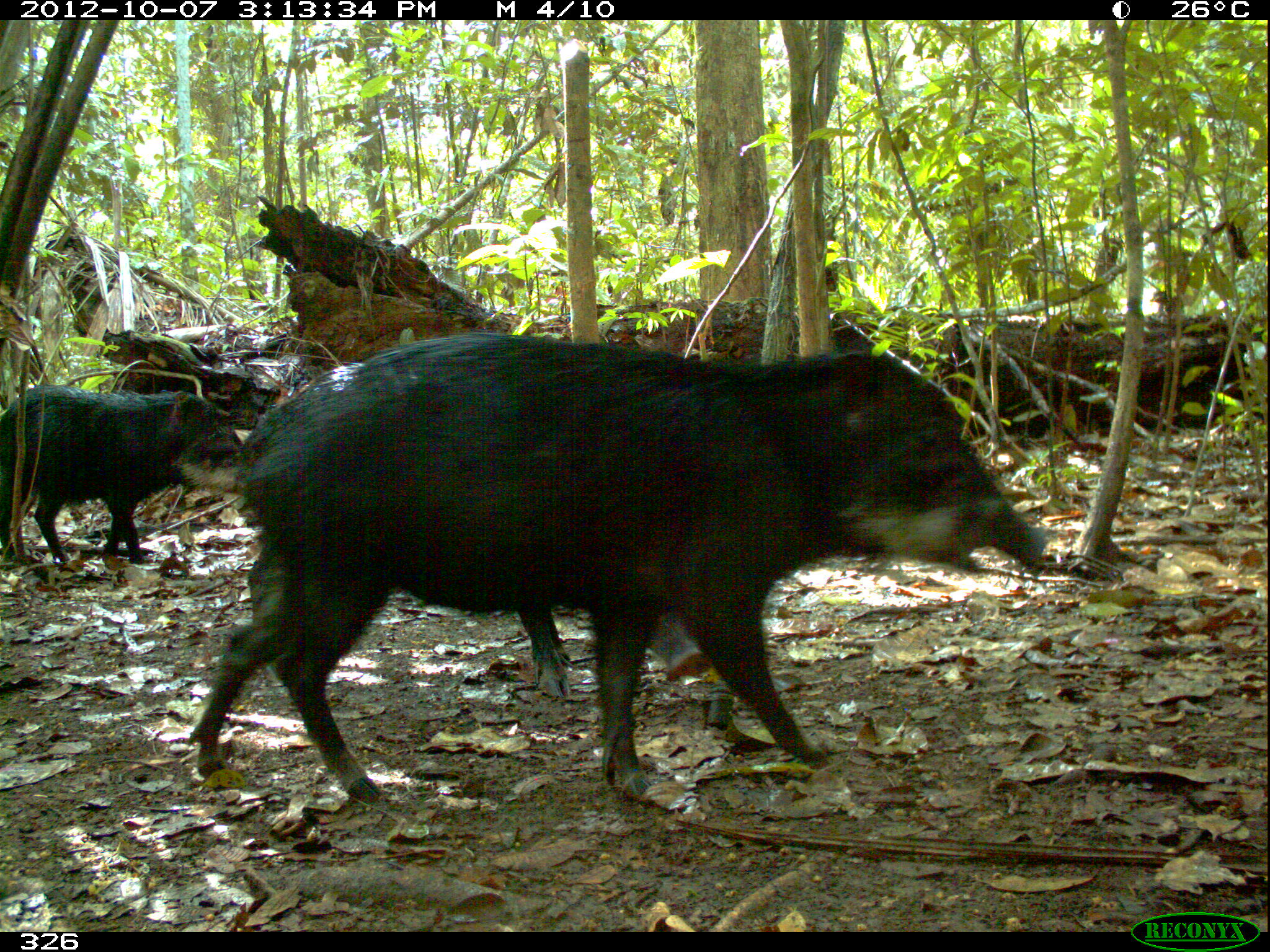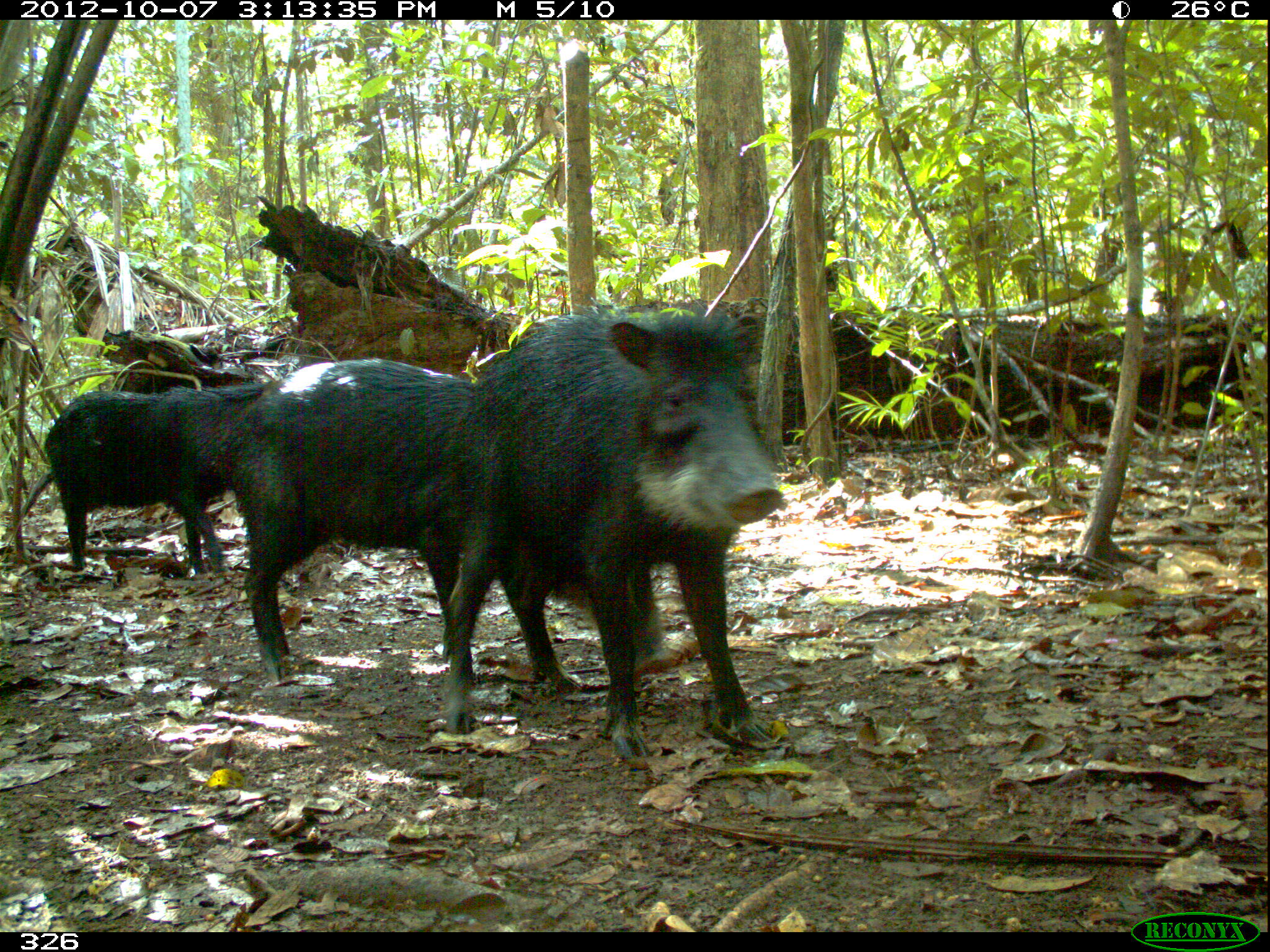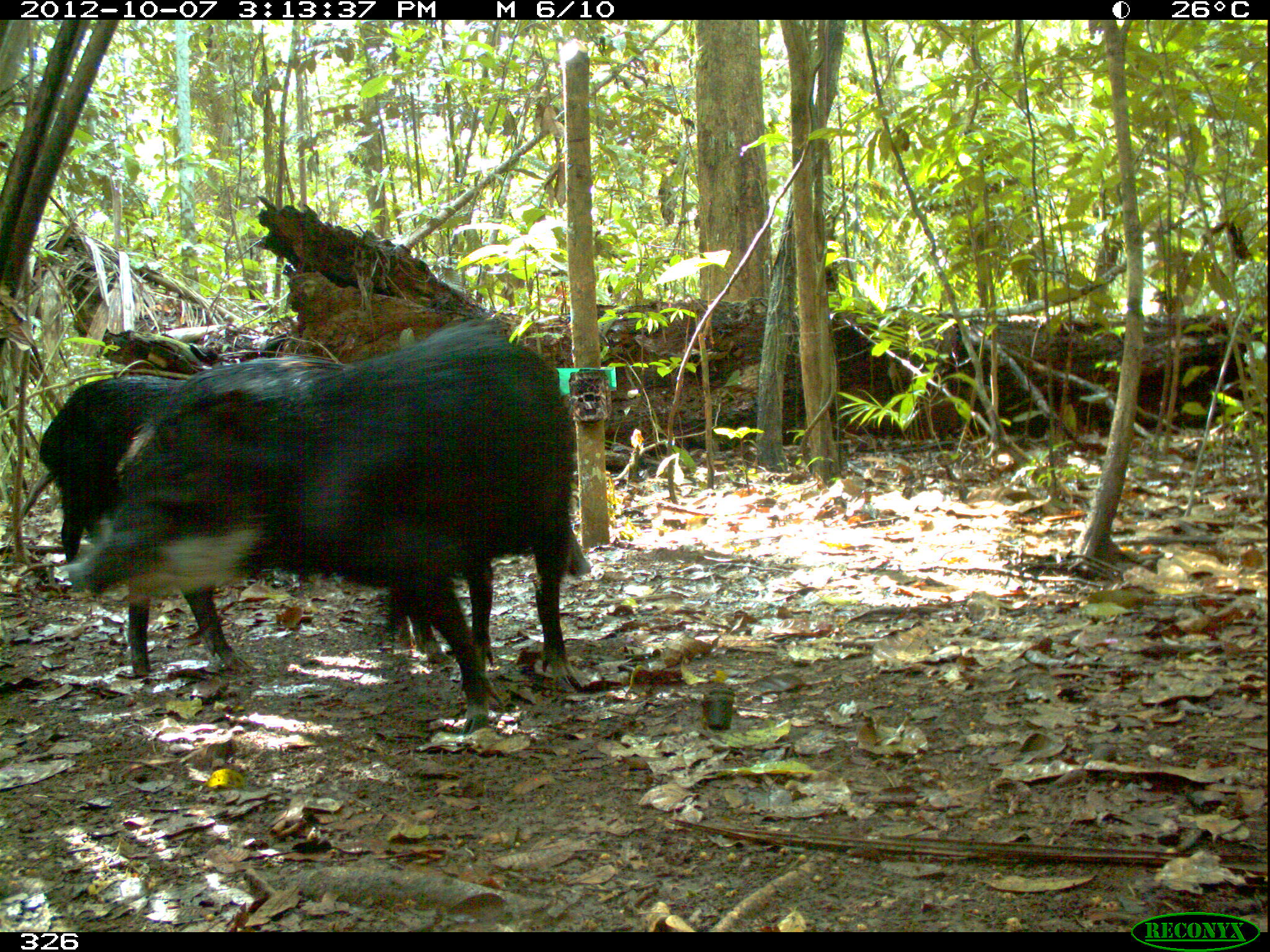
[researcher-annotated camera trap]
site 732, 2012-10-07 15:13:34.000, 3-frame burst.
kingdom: Animalia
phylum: Chordata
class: Mammalia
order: Artiodactyla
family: Tayassuidae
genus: Tayassu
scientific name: Tayassu pecari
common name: white-lipped peccary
Tayassu pecari (white-lipped peccary).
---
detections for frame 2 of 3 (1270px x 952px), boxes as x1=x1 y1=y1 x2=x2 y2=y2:
tayassu pecari: x1=438 y1=308 x2=783 y2=762; x1=225 y1=355 x2=671 y2=683; x1=44 y1=379 x2=267 y2=575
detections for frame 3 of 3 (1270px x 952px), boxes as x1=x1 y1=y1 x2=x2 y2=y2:
tayassu pecari: x1=77 y1=313 x2=577 y2=732; x1=108 y1=352 x2=360 y2=680; x1=384 y1=501 x2=593 y2=664; x1=37 y1=369 x2=197 y2=561